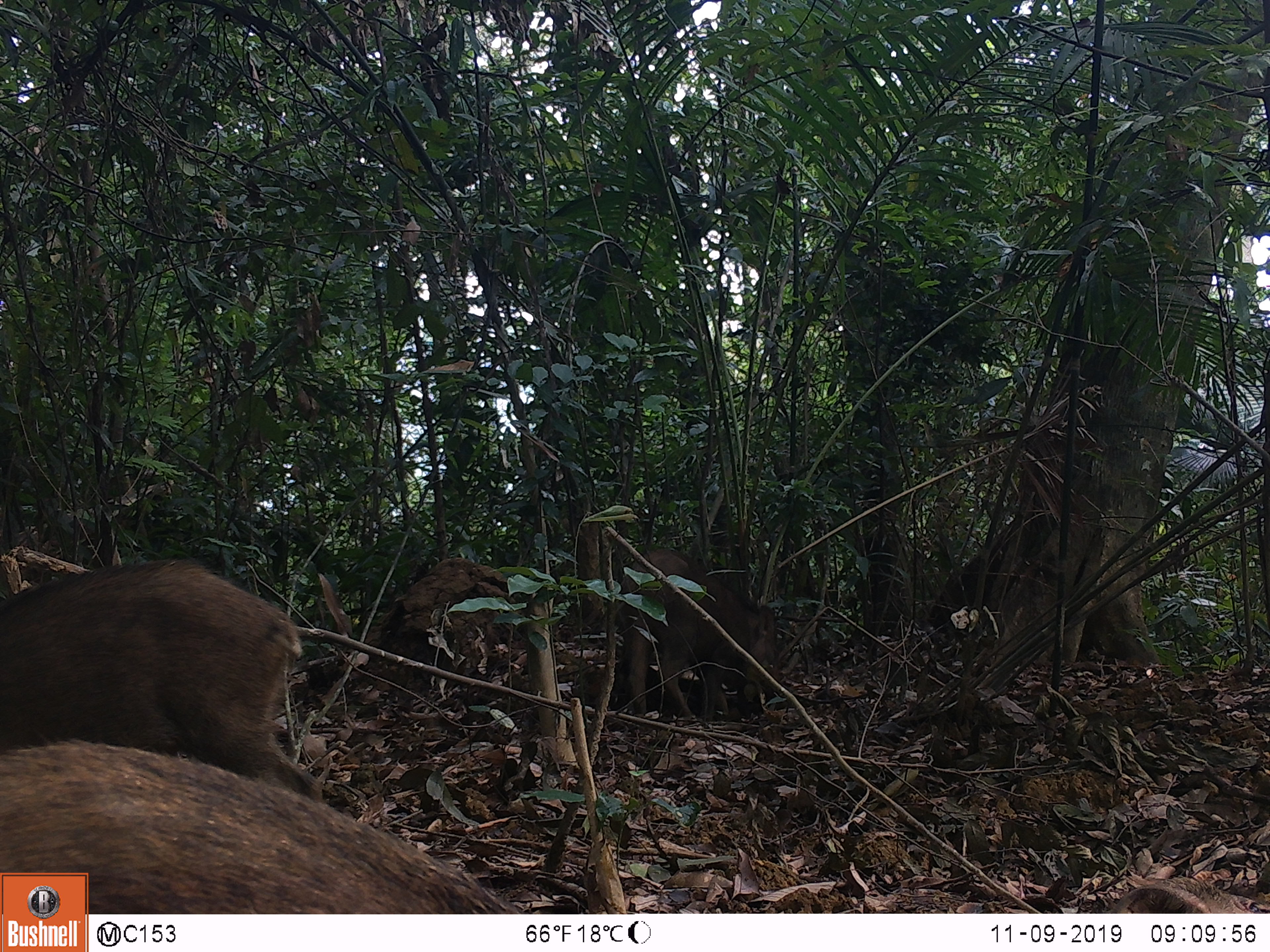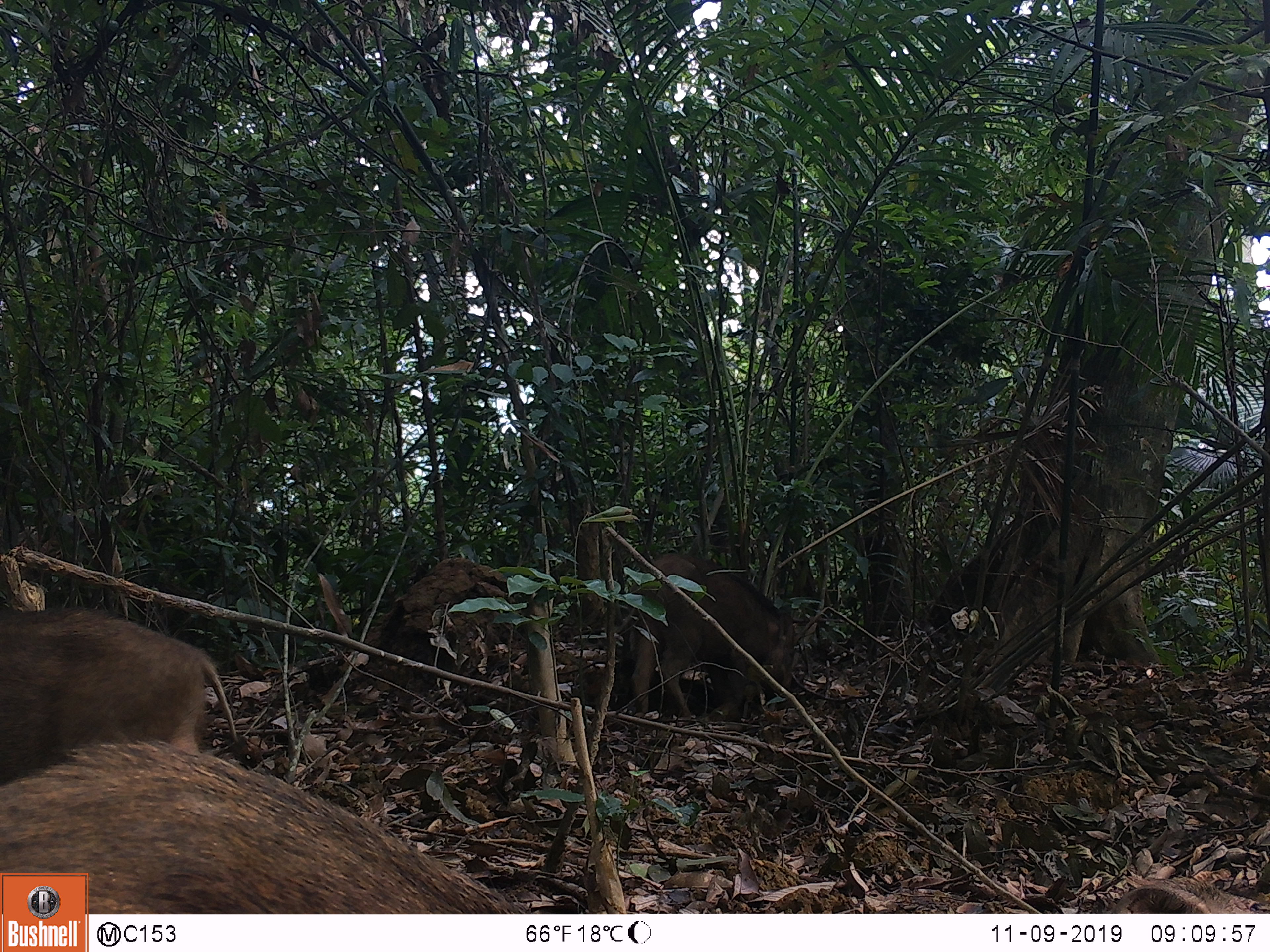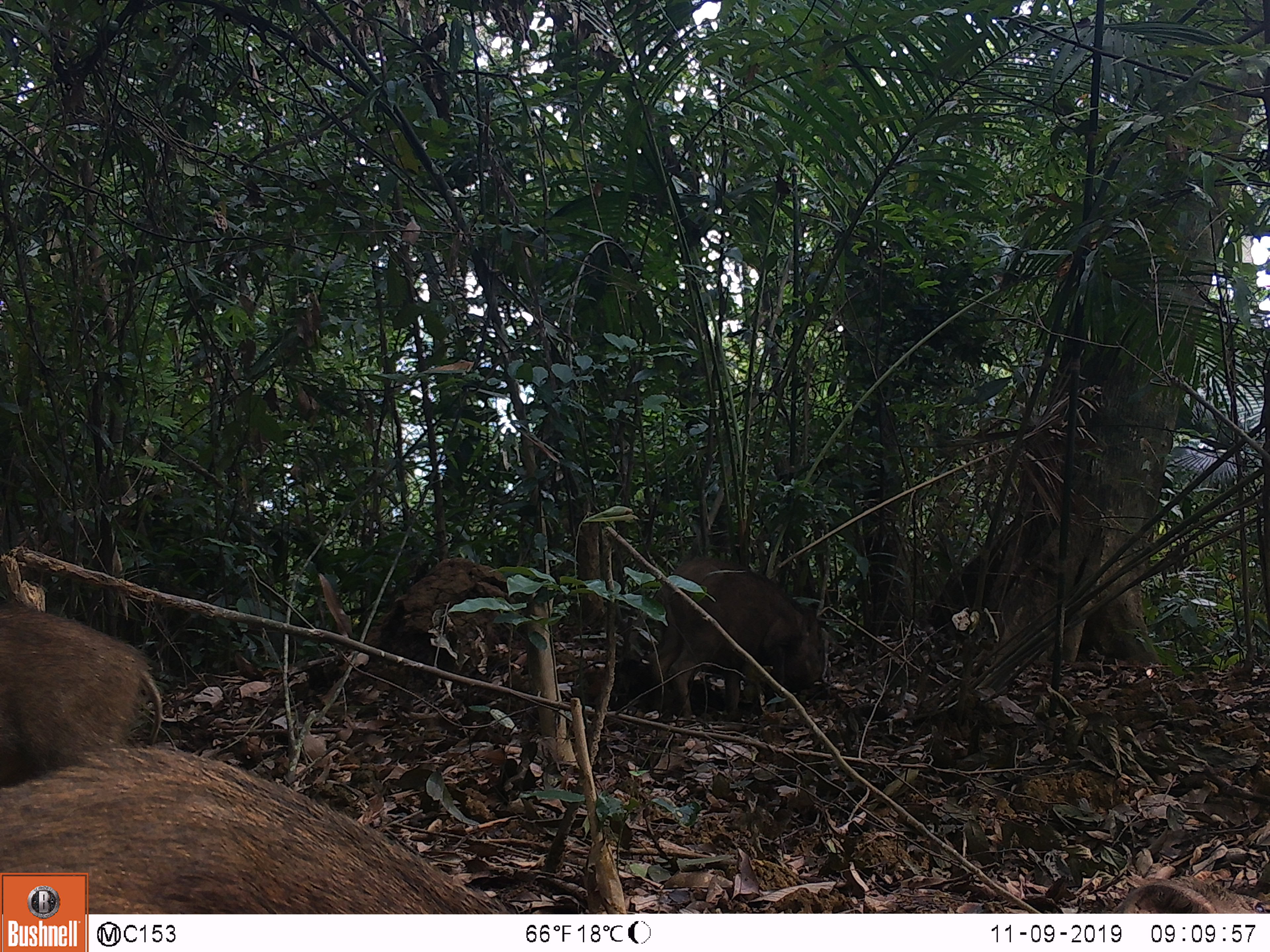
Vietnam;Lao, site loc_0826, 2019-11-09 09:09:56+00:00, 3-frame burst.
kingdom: Animalia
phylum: Chordata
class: Mammalia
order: Artiodactyla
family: Suidae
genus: Sus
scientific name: Sus scrofa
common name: eurasian wild pig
Eurasian wild pig (Sus scrofa). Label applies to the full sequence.